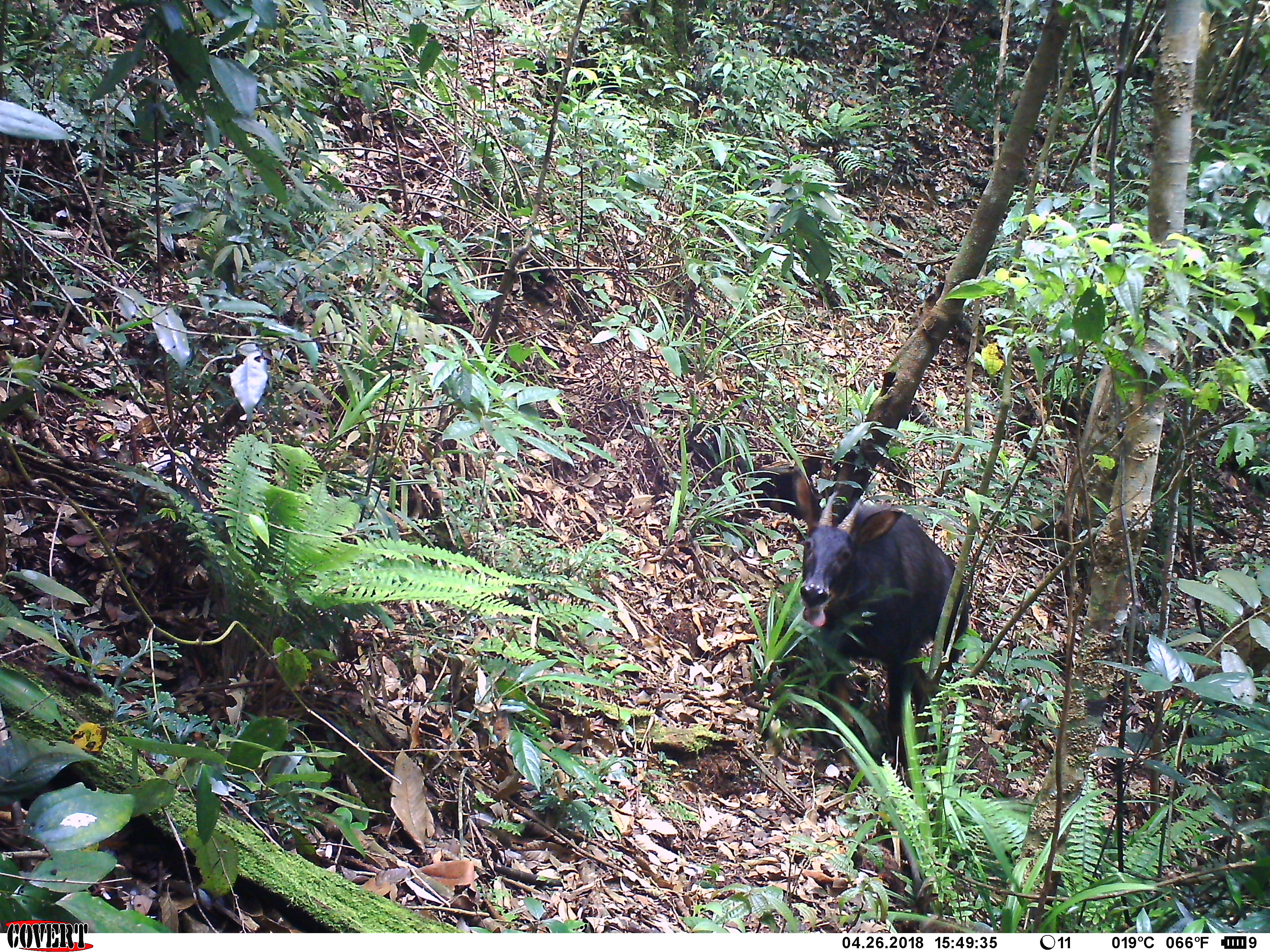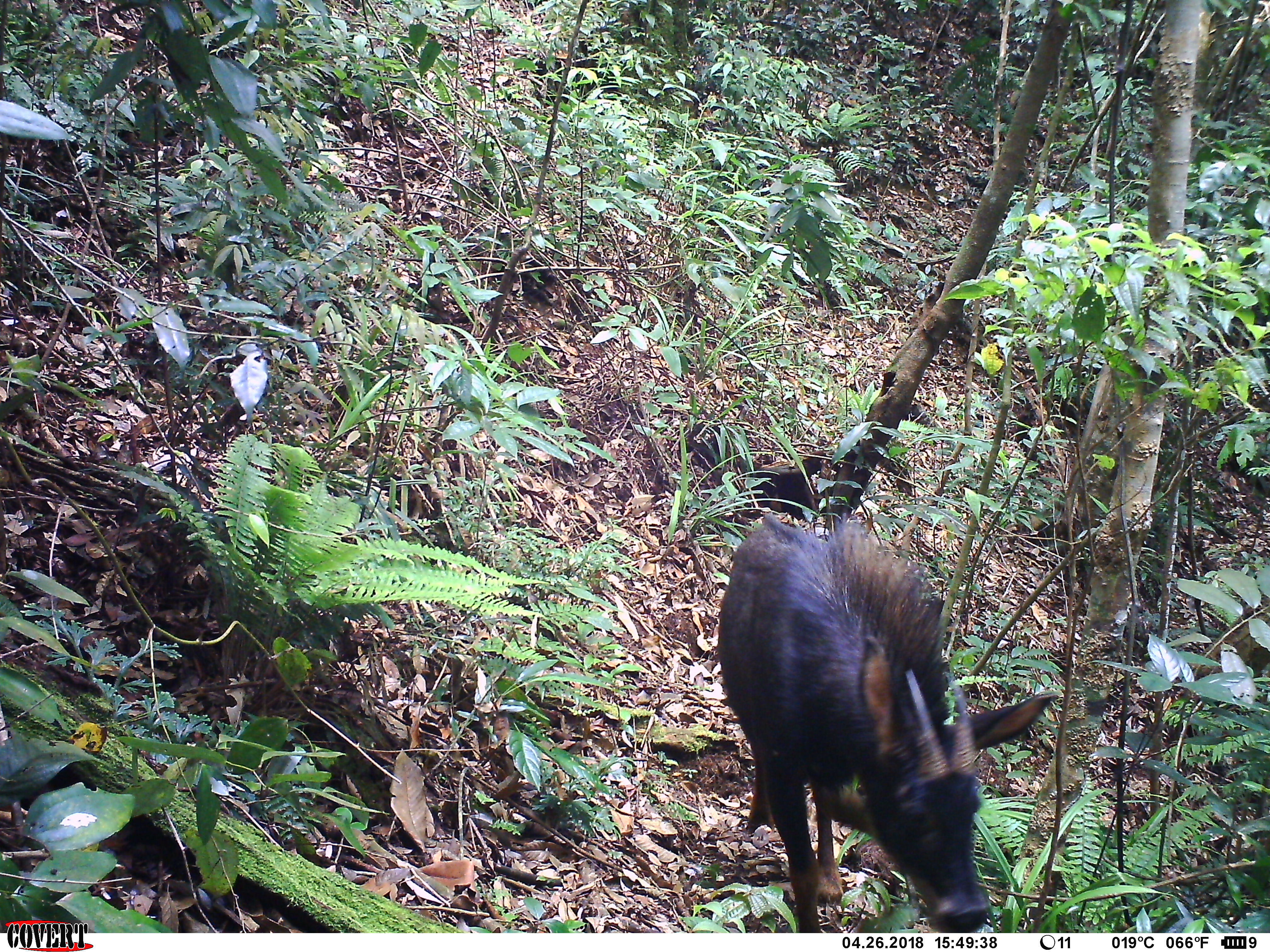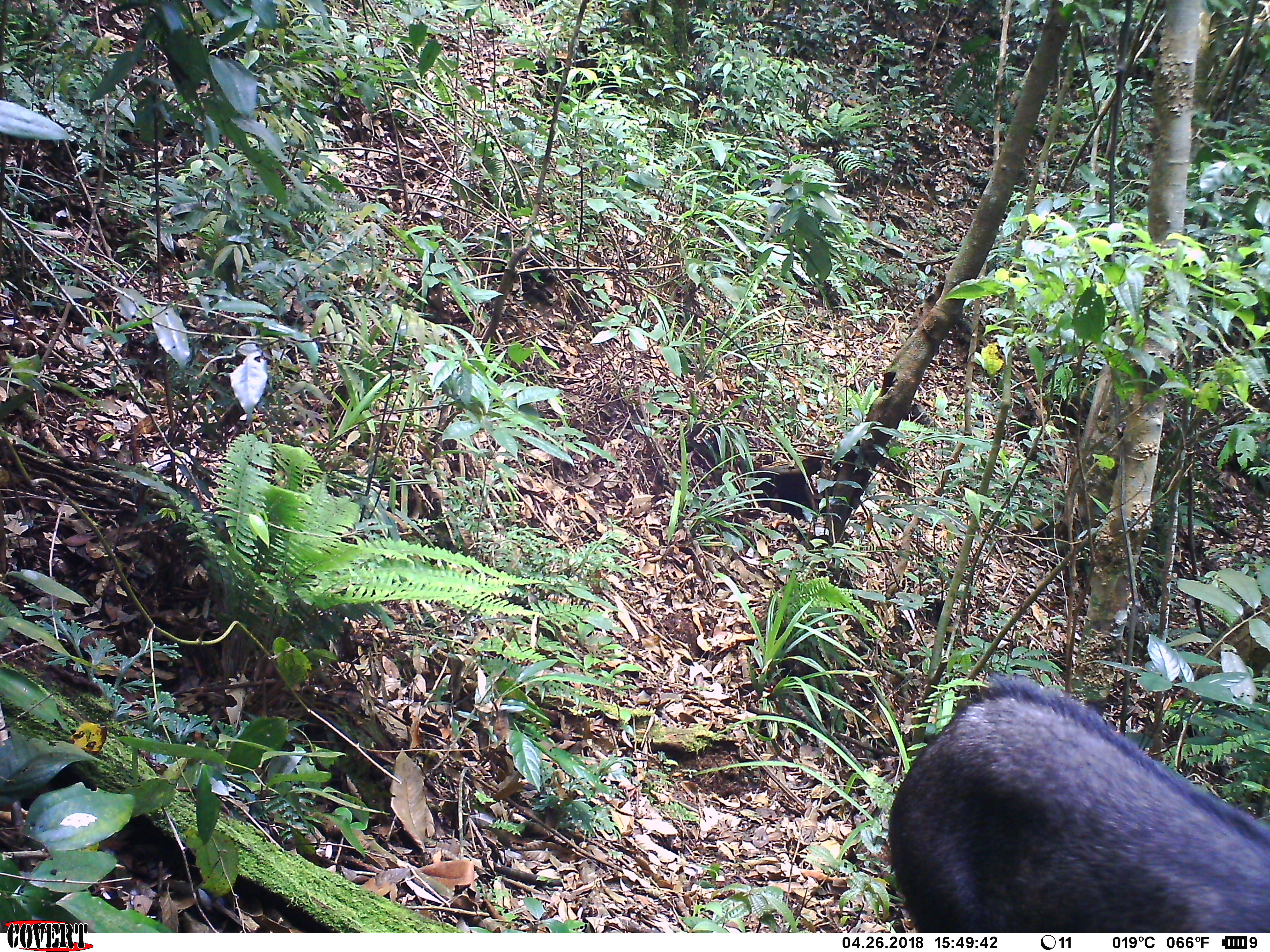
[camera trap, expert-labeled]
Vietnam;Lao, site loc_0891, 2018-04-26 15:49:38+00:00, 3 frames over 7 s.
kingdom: Animalia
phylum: Chordata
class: Mammalia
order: Artiodactyla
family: Bovidae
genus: Capricornis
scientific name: Capricornis sumatraensis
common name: chinese serow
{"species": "chinese serow (Capricornis sumatraensis)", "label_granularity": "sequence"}